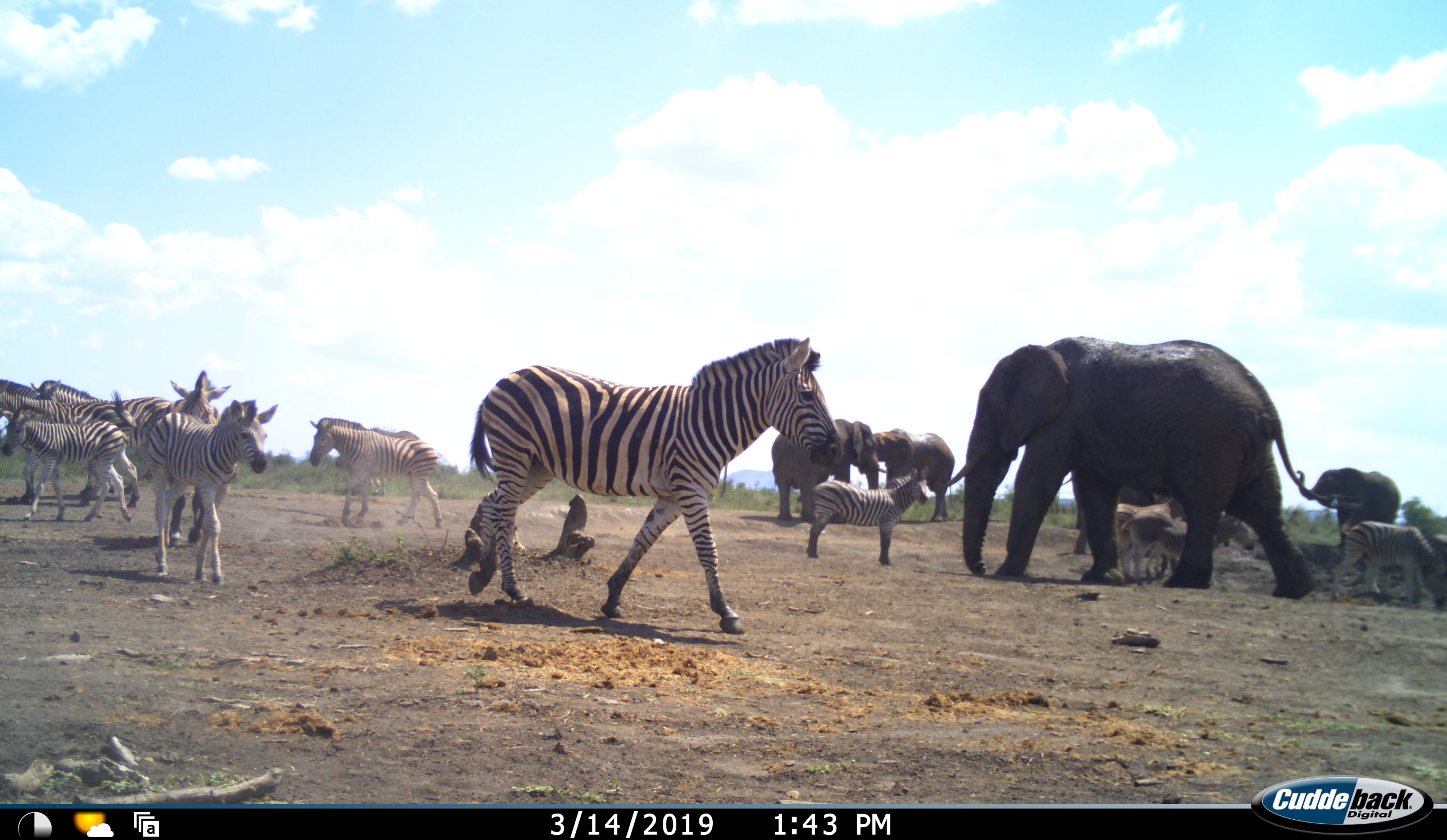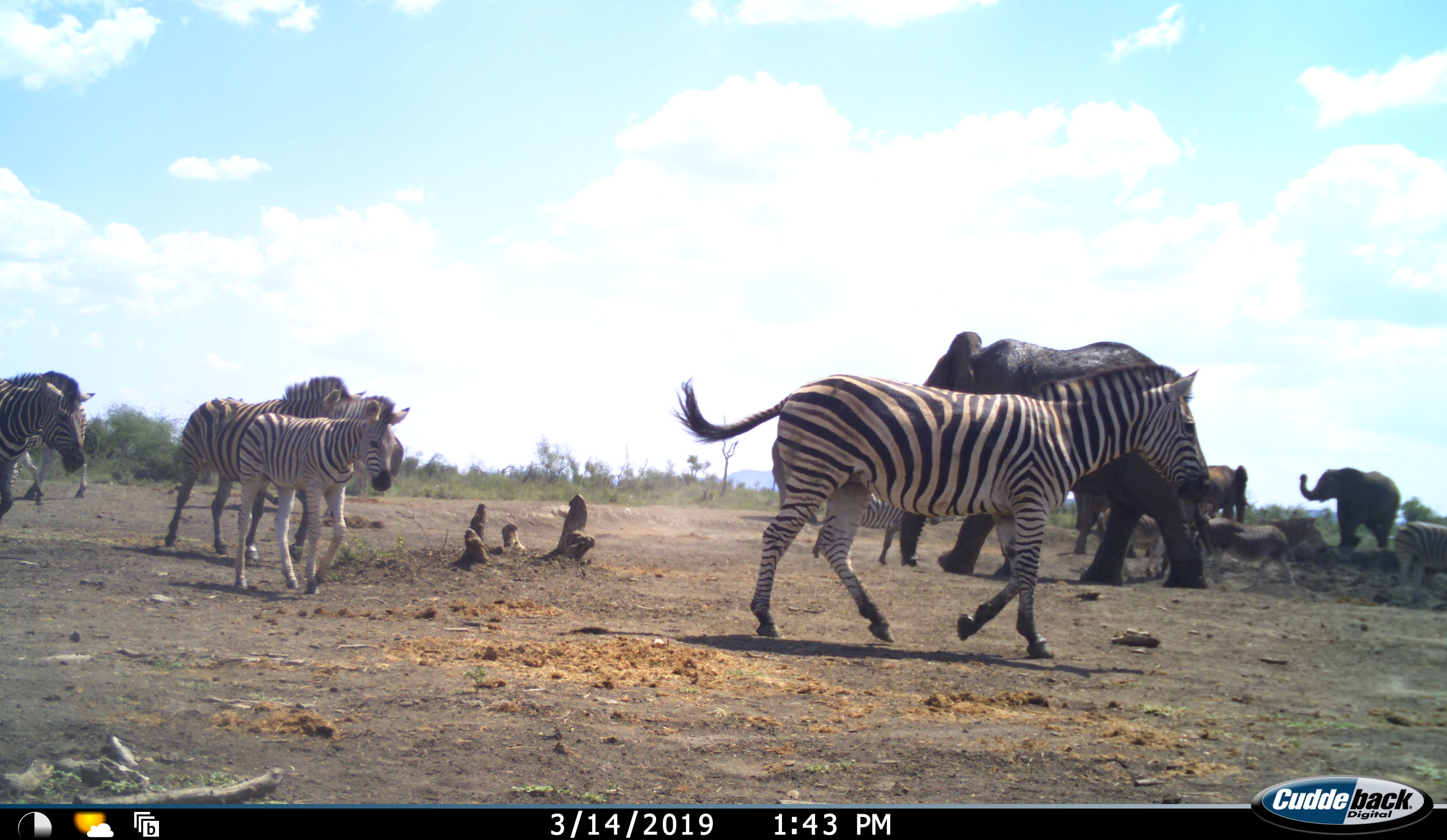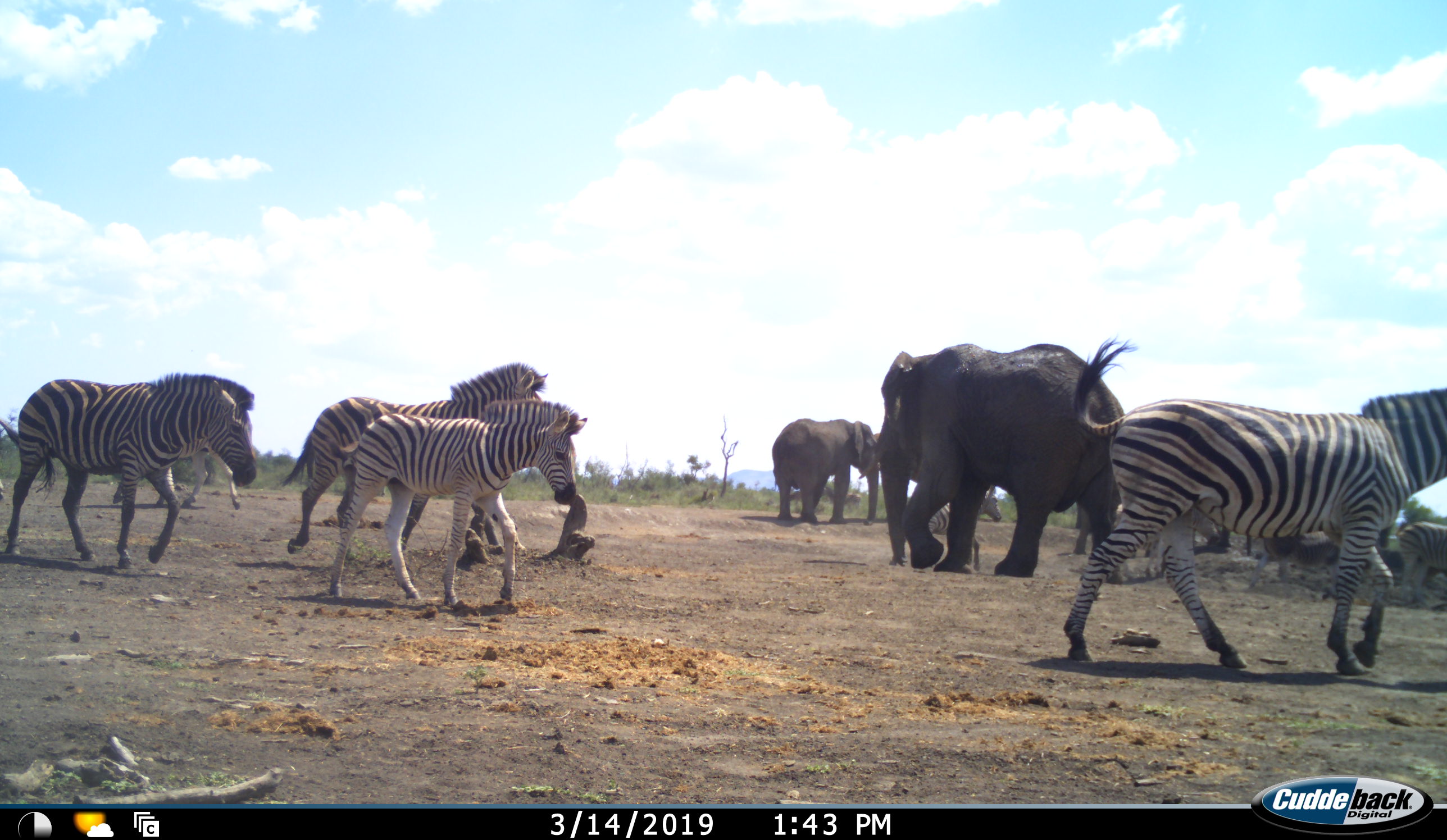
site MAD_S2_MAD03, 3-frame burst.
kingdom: Animalia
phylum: Chordata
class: Mammalia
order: Proboscidea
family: Elephantidae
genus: Loxodonta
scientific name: Loxodonta africana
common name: african bush elephant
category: elephant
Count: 4.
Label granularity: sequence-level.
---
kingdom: Animalia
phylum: Chordata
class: Mammalia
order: Perissodactyla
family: Equidae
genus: Equus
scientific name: Equus quagga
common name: plains zebra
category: zebraplains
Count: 9.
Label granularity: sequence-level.